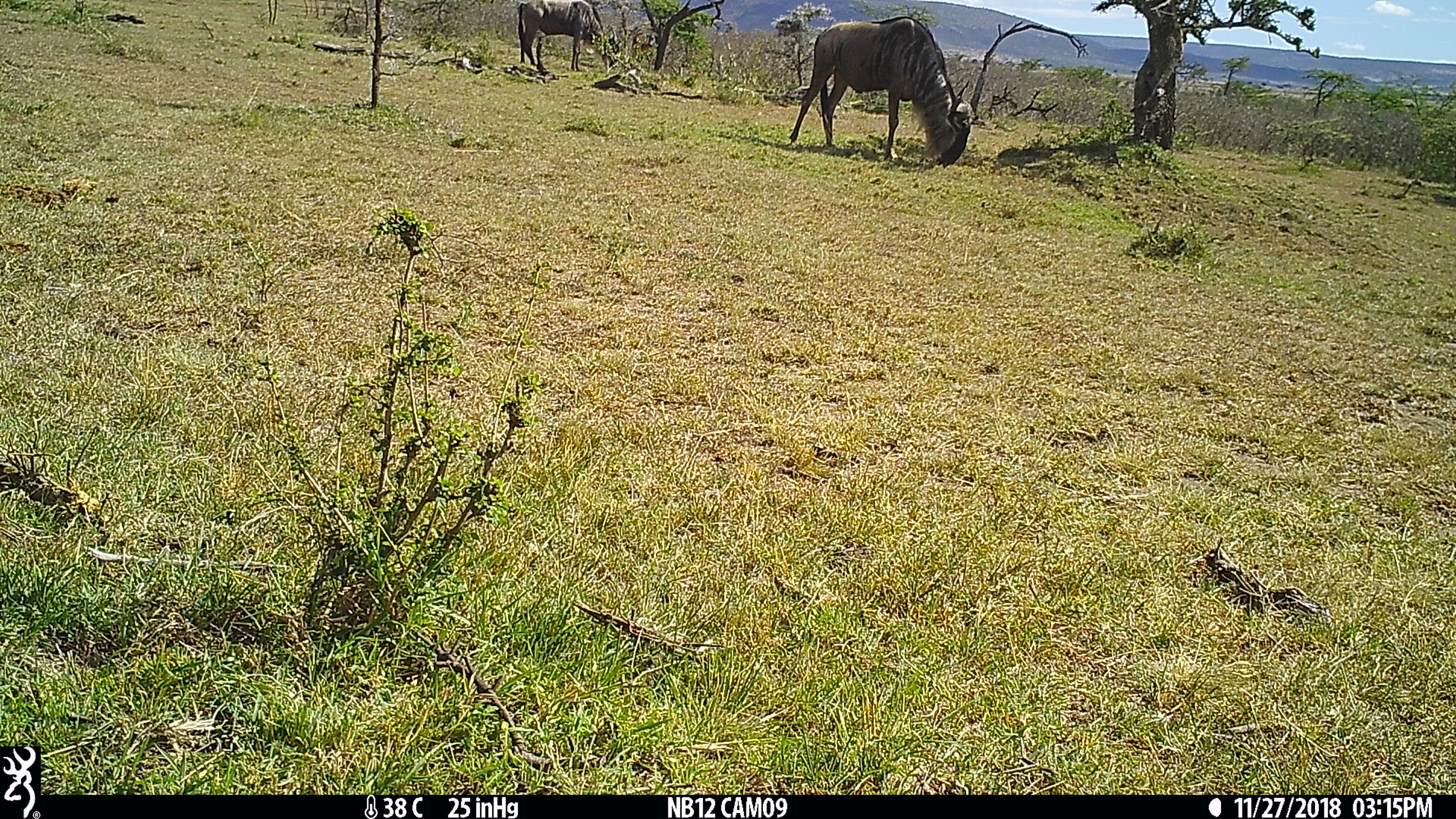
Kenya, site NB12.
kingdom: Animalia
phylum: Chordata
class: Mammalia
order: Artiodactyla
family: Bovidae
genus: Connochaetes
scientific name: Connochaetes taurinus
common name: blue wildebeest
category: wildebeest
Wildebeest (blue wildebeest) (Connochaetes taurinus).